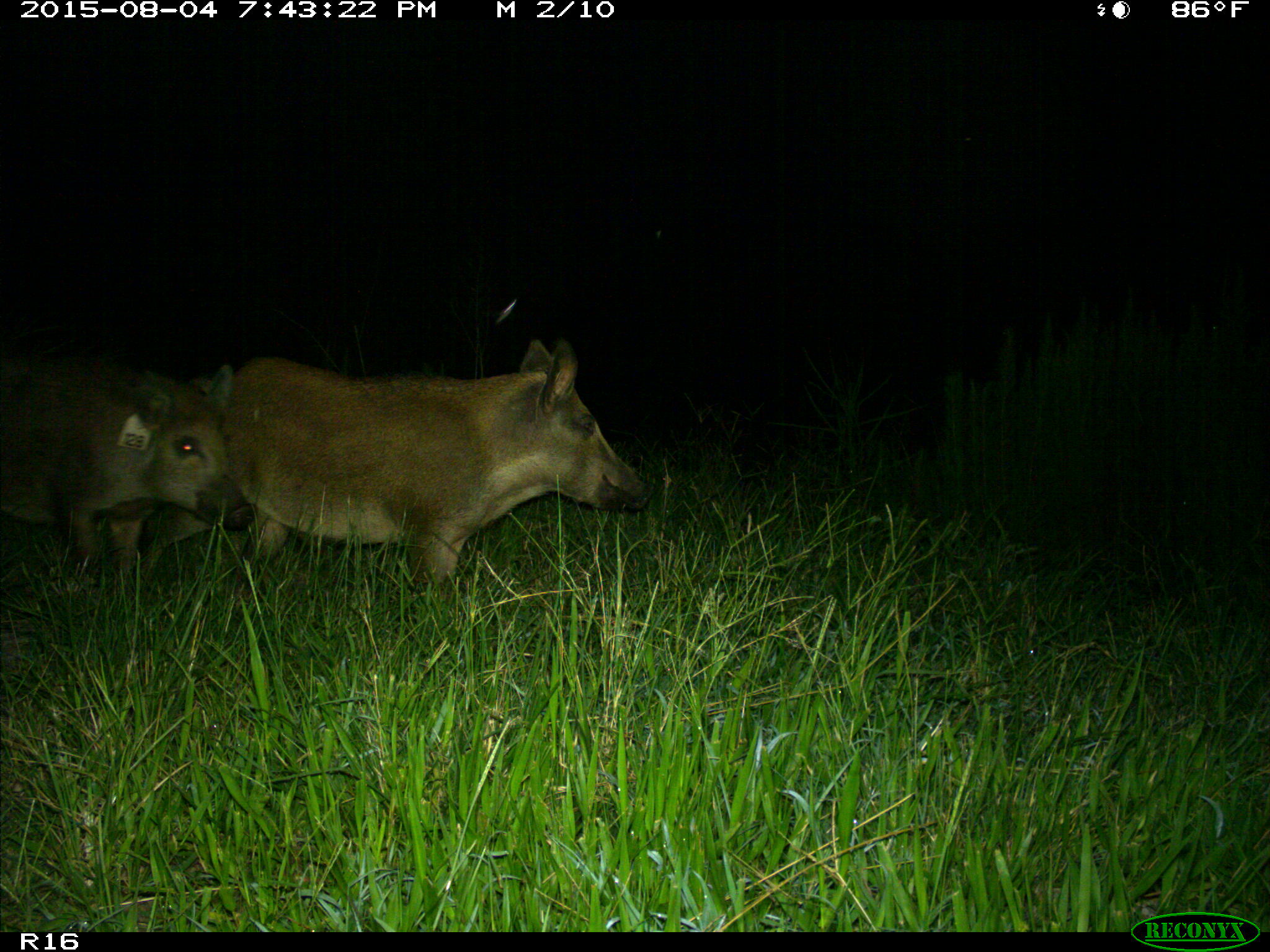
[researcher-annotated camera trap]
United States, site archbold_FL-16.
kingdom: Animalia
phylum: Chordata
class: Mammalia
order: Artiodactyla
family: Suidae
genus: Sus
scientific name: Sus scrofa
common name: wild boar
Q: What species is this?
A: Sus scrofa (wild boar).